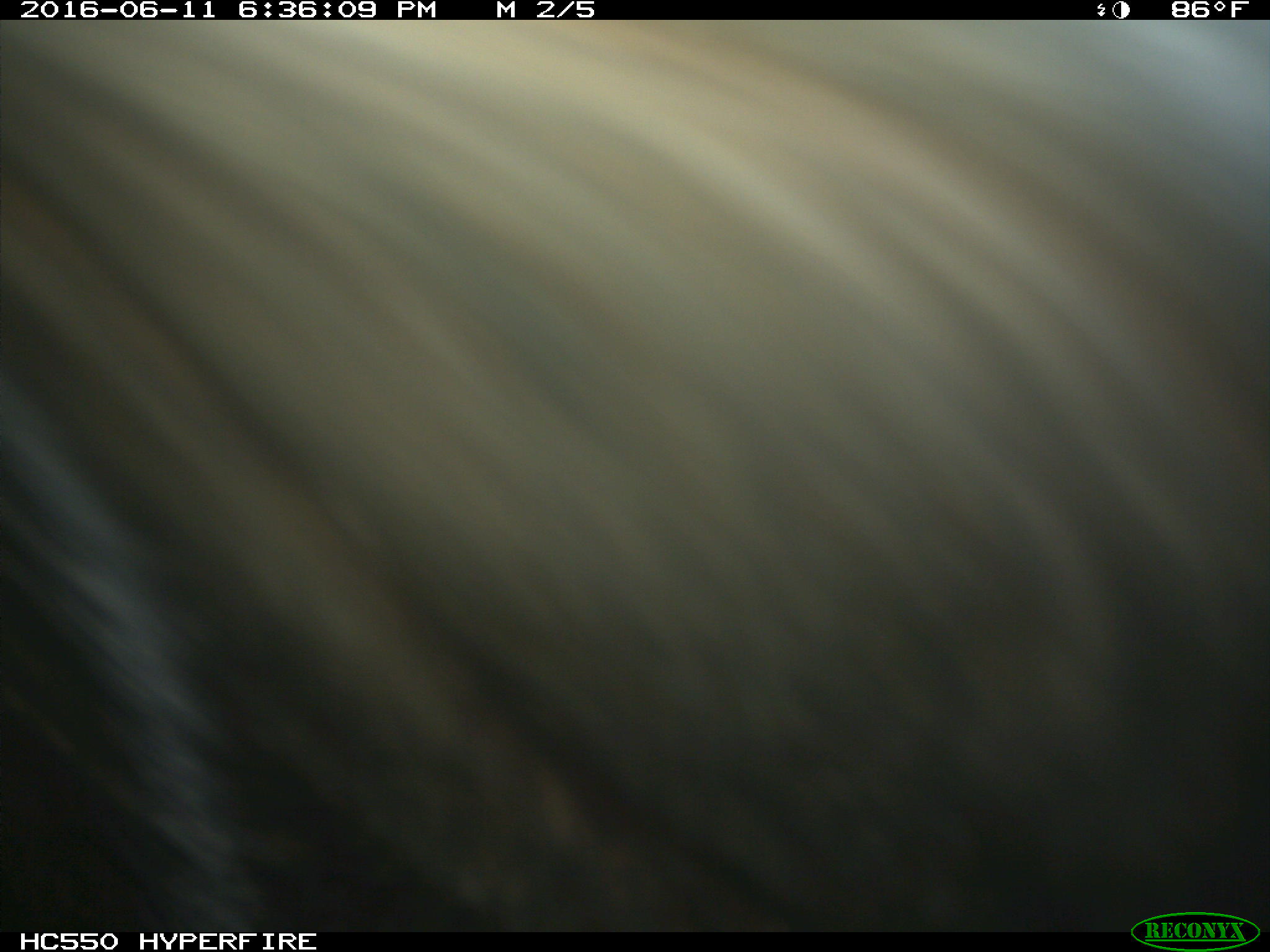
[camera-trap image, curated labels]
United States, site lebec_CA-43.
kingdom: Animalia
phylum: Chordata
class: Mammalia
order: Artiodactyla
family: Bovidae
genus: Bos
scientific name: Bos taurus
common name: domestic cow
Bos taurus (domestic cow).